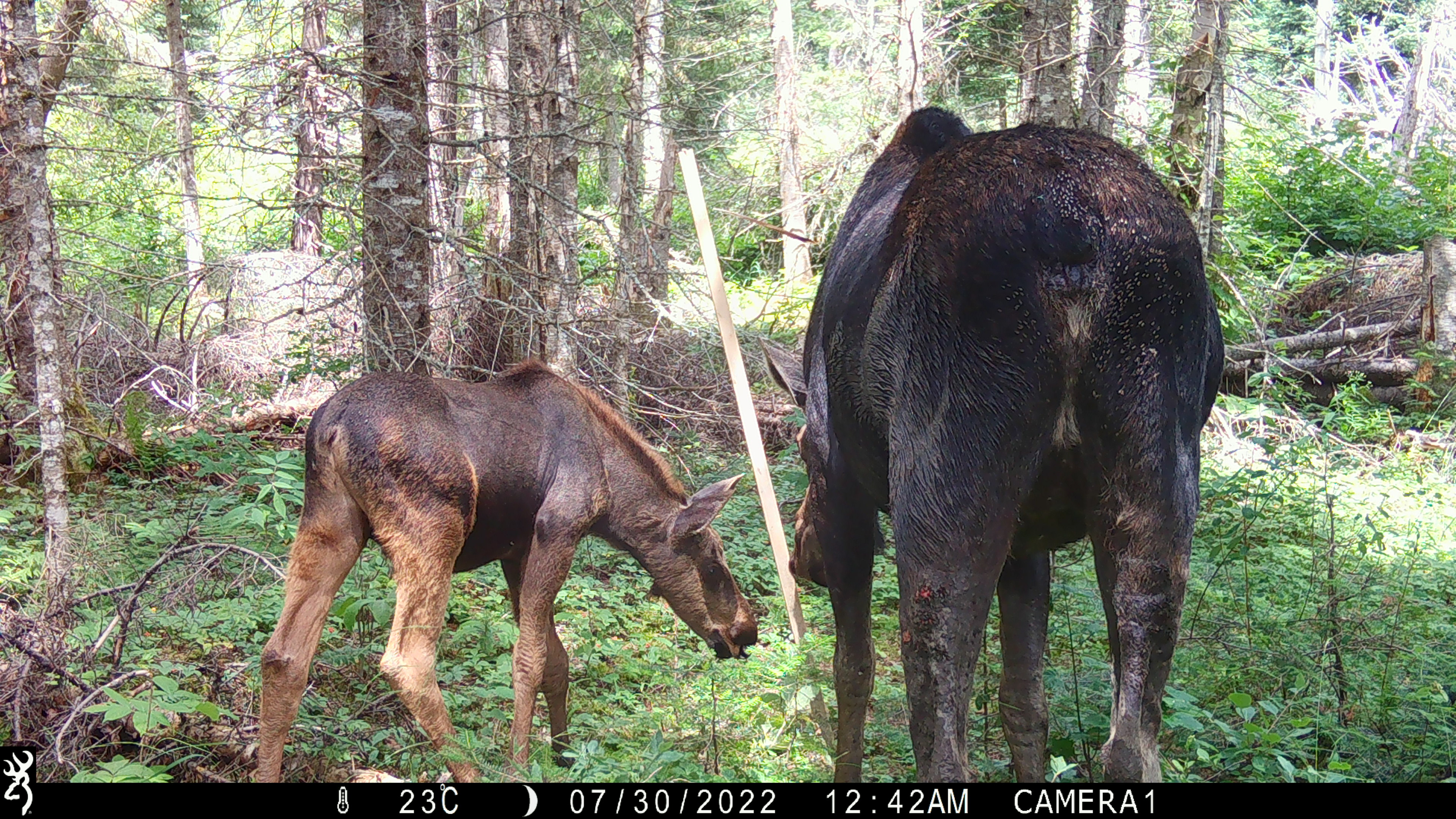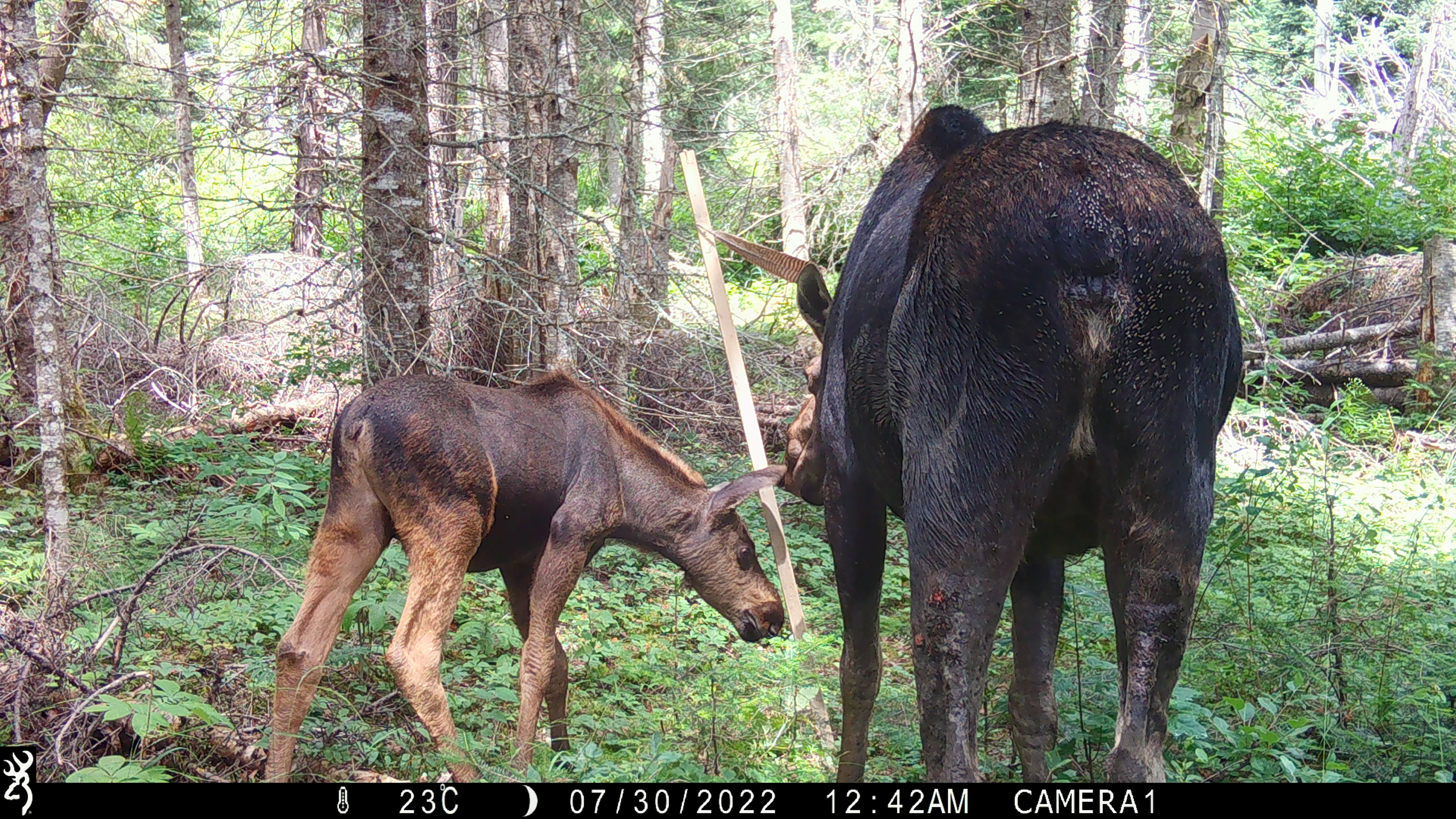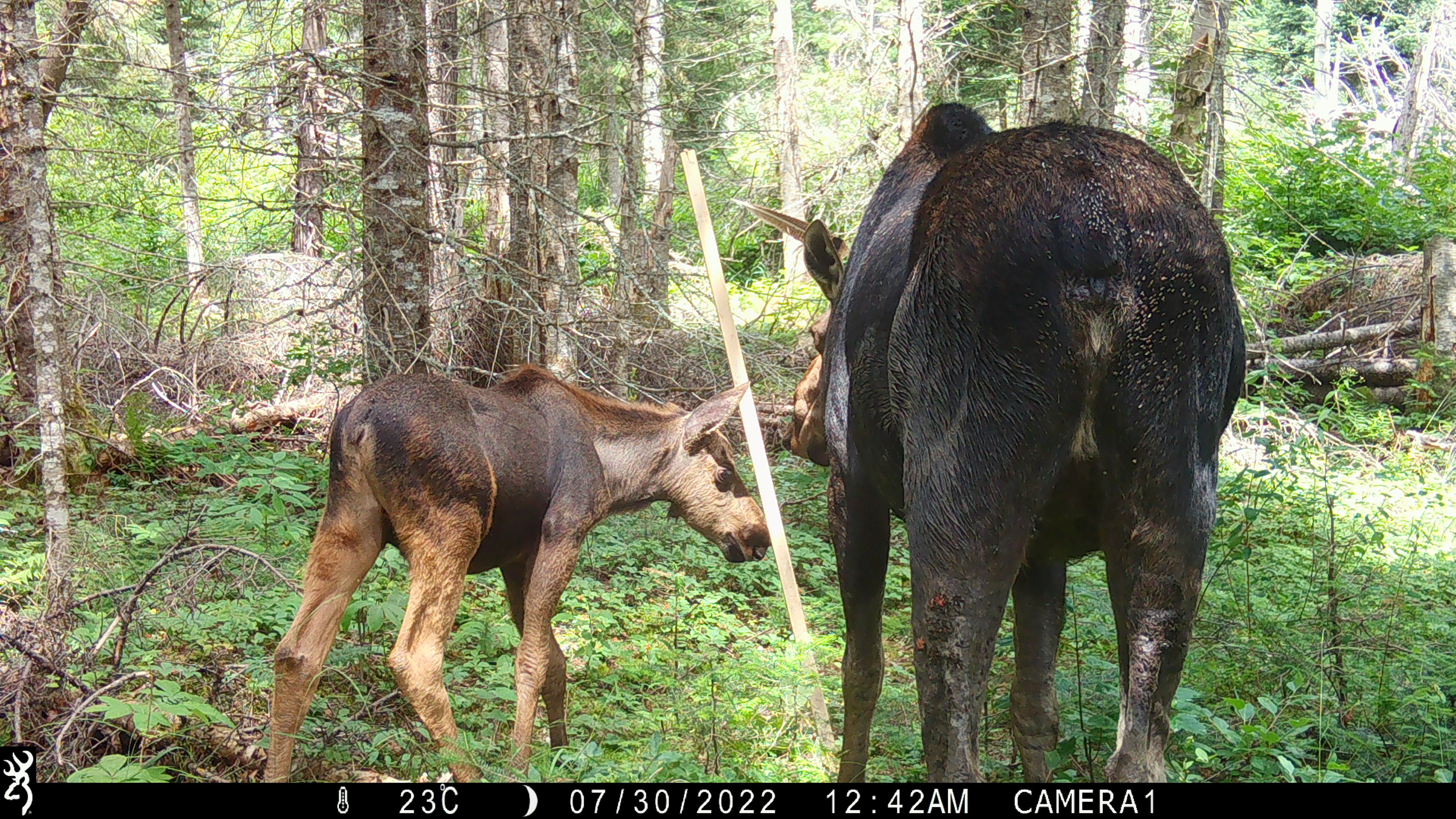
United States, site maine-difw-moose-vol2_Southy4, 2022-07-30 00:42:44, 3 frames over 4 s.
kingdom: Animalia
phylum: Chordata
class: Mammalia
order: Artiodactyla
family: Cervidae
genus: Alces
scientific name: Alces alces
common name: moose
Moose (Alces alces).